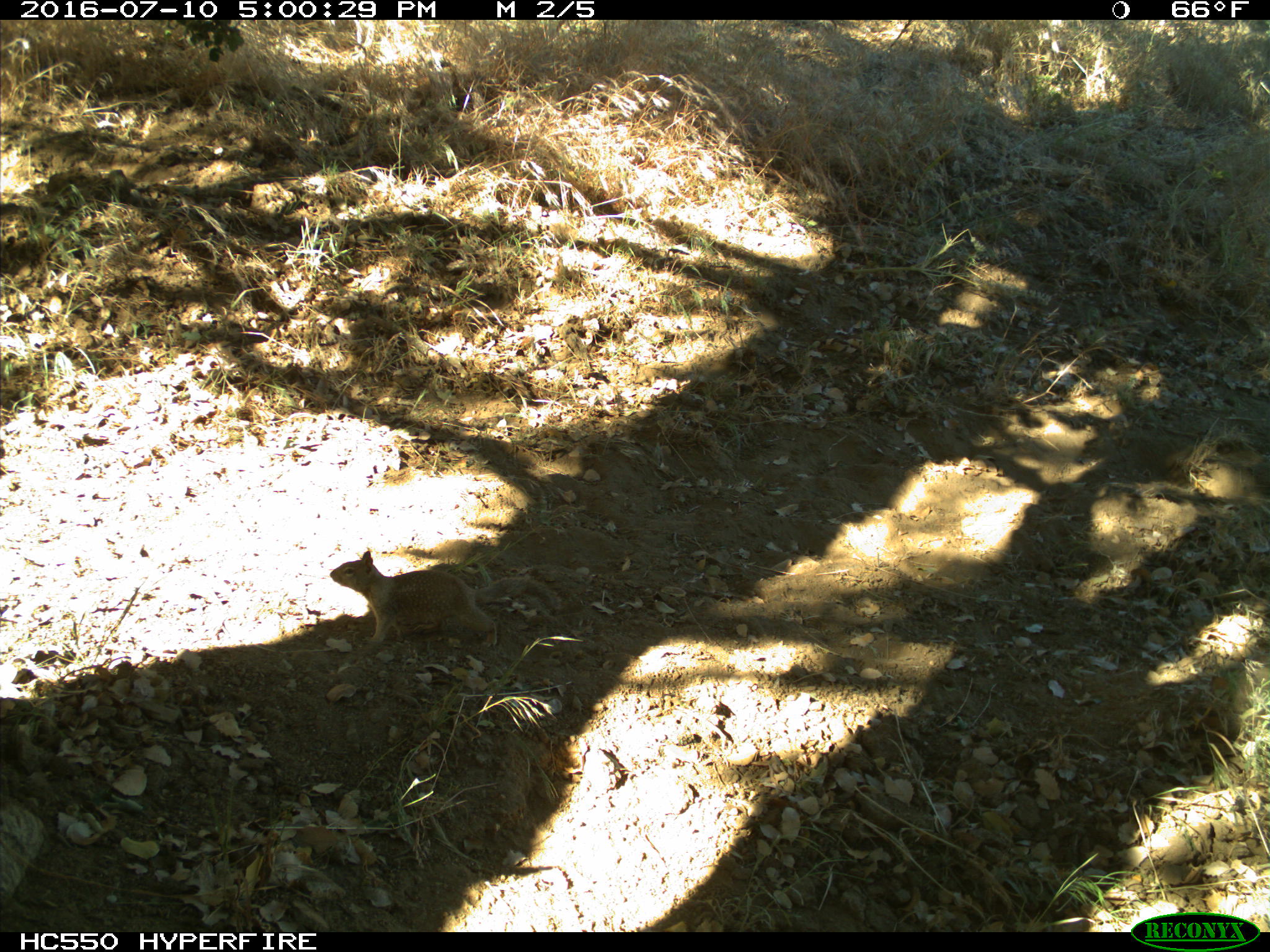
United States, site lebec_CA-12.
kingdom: Animalia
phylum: Chordata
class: Mammalia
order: Rodentia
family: Sciuridae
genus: Otospermophilus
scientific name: Otospermophilus beecheyi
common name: california ground squirrel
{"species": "Otospermophilus beecheyi (california ground squirrel)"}